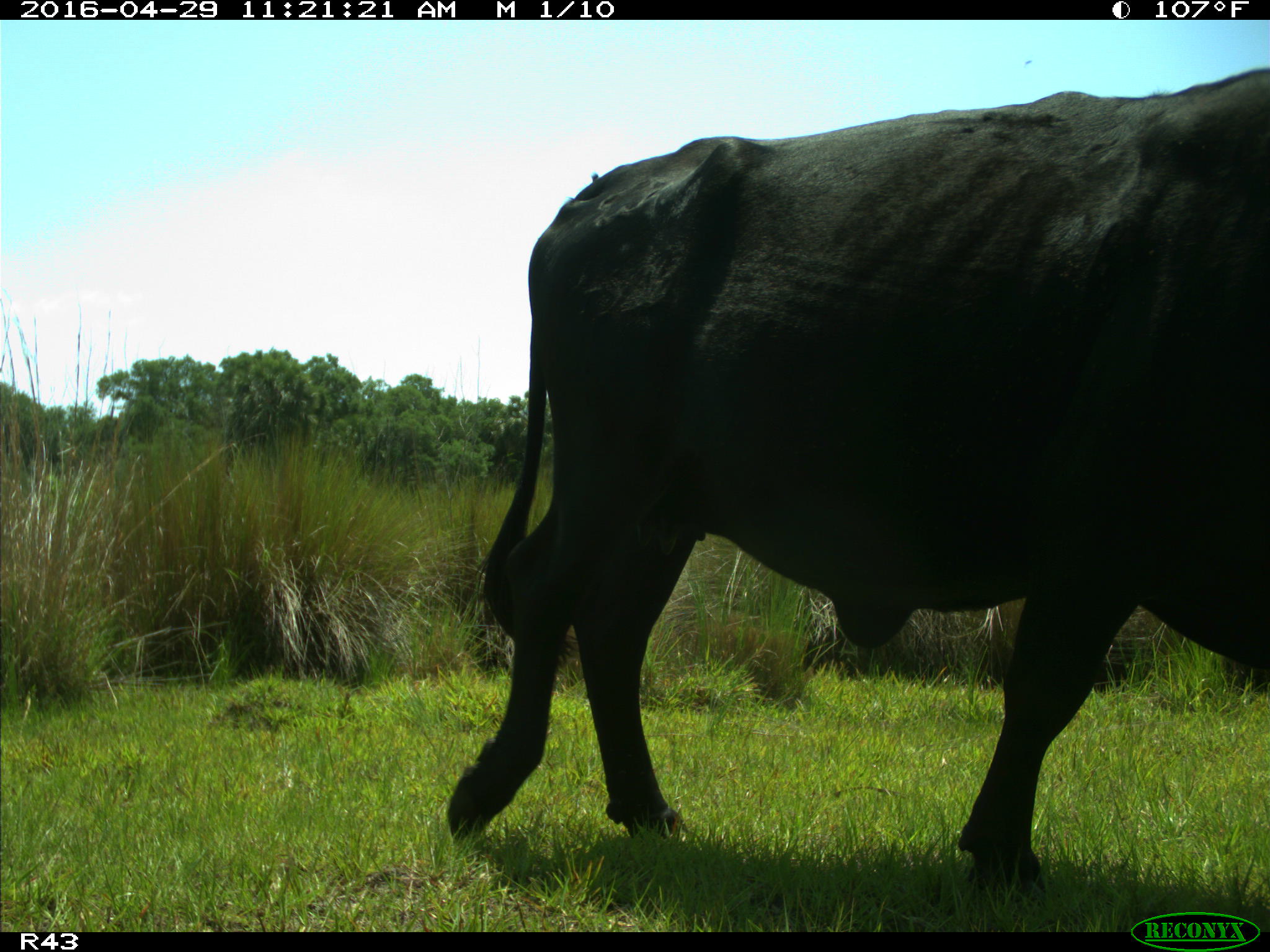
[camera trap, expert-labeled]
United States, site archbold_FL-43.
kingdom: Animalia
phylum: Chordata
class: Mammalia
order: Artiodactyla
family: Bovidae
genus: Bos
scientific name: Bos taurus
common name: domestic cow